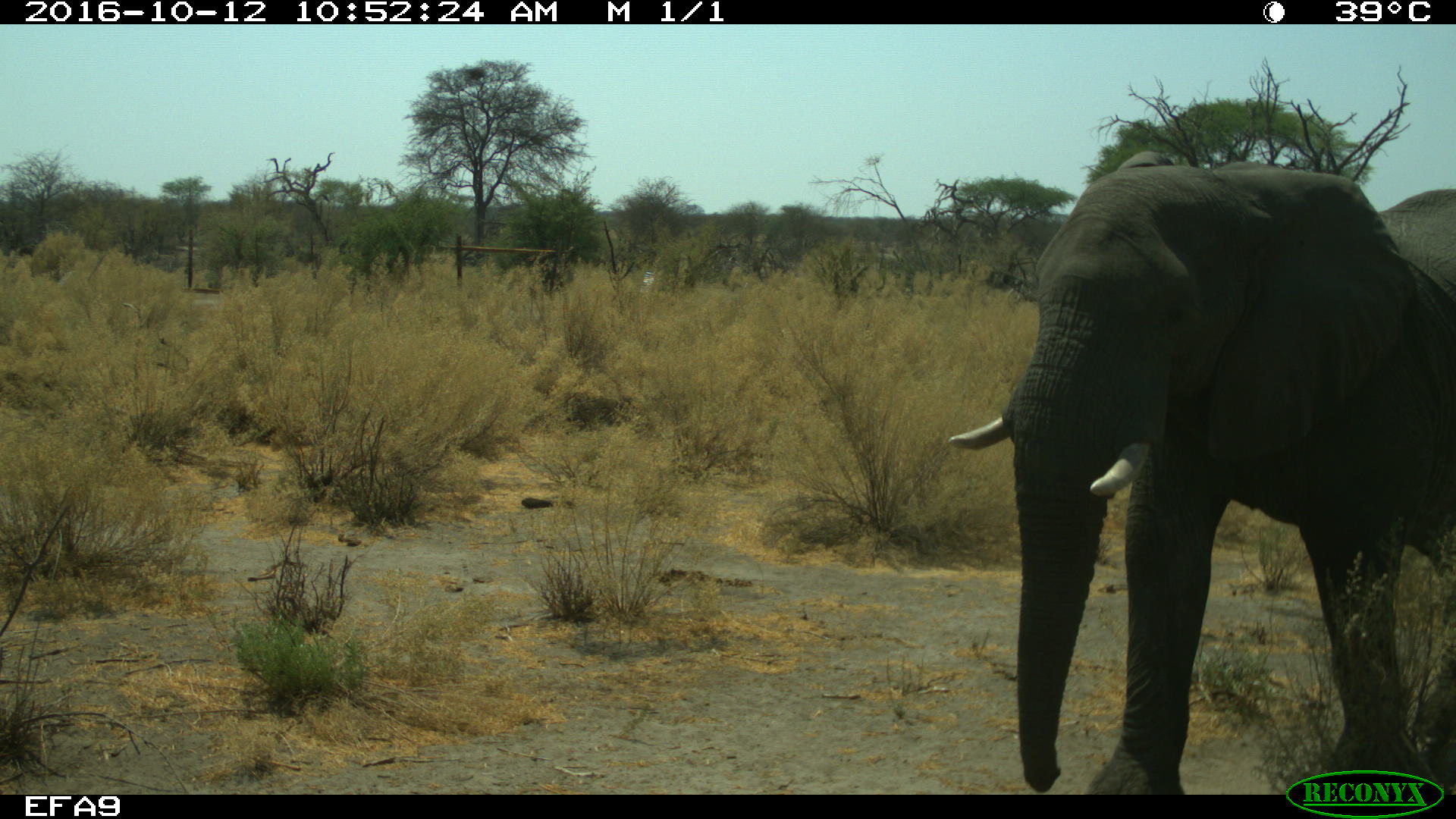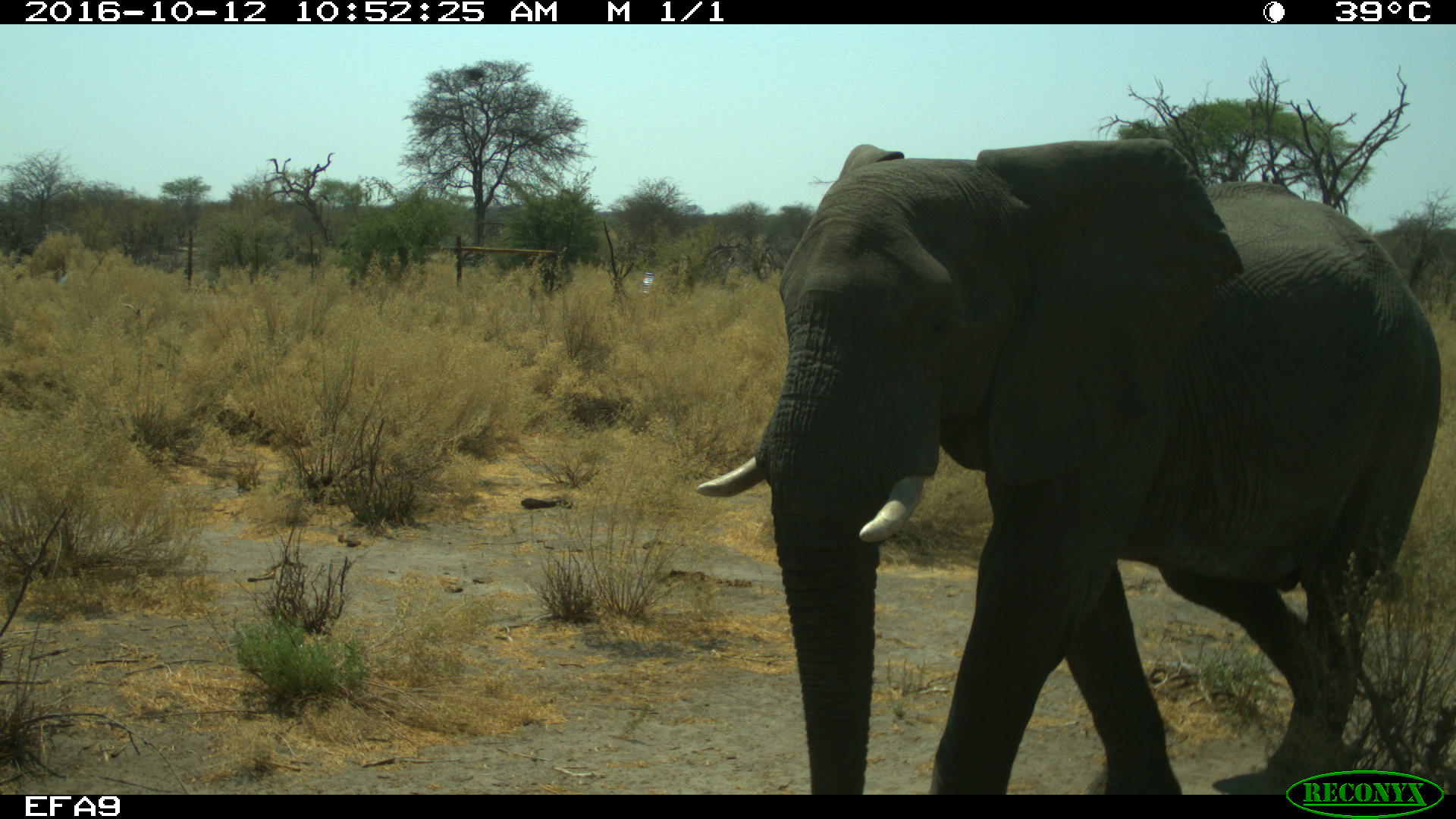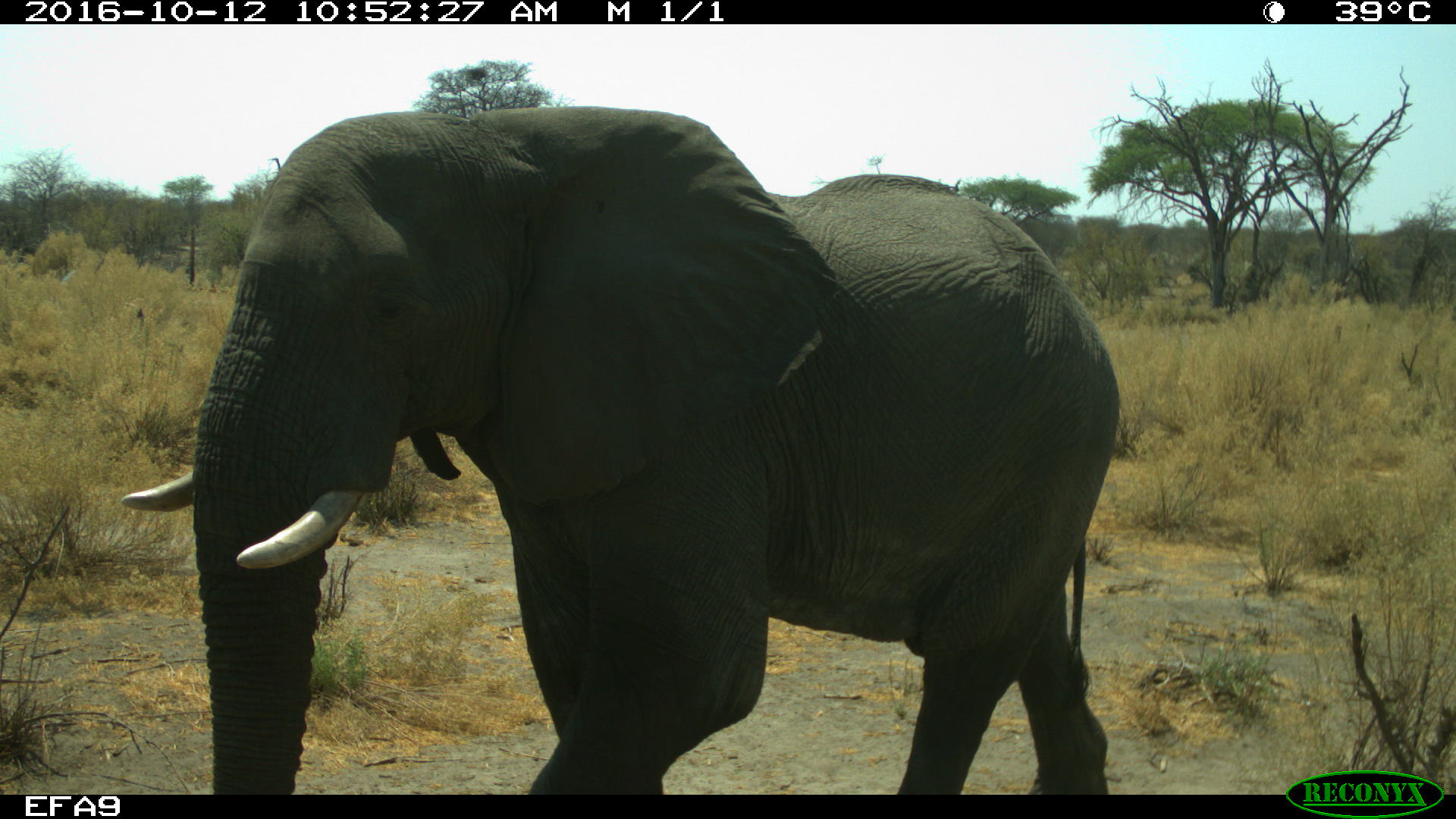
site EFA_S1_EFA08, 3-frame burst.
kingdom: Animalia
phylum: Chordata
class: Mammalia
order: Proboscidea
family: Elephantidae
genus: Loxodonta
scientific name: Loxodonta africana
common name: african bush elephant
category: elephant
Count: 1.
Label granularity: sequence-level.